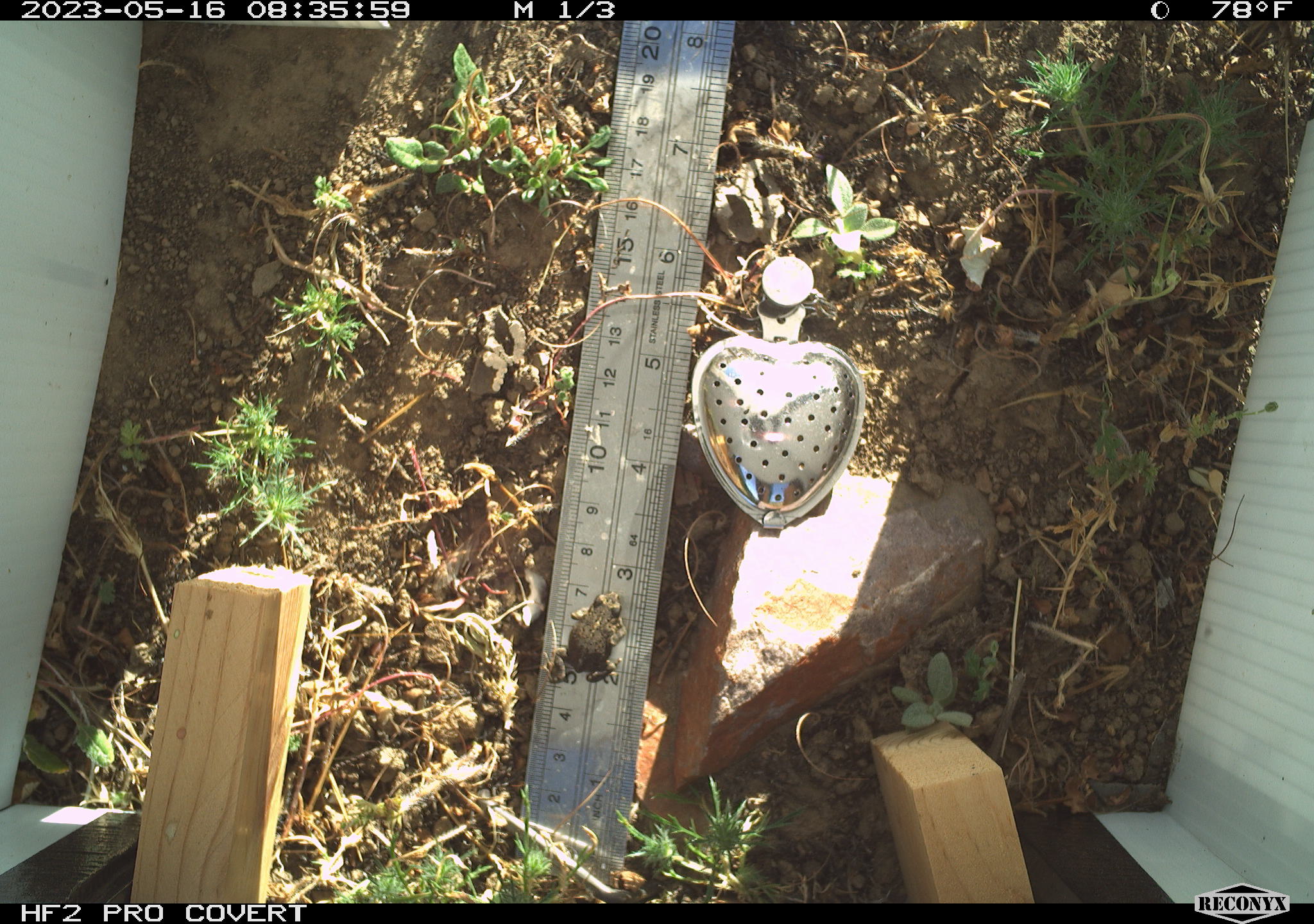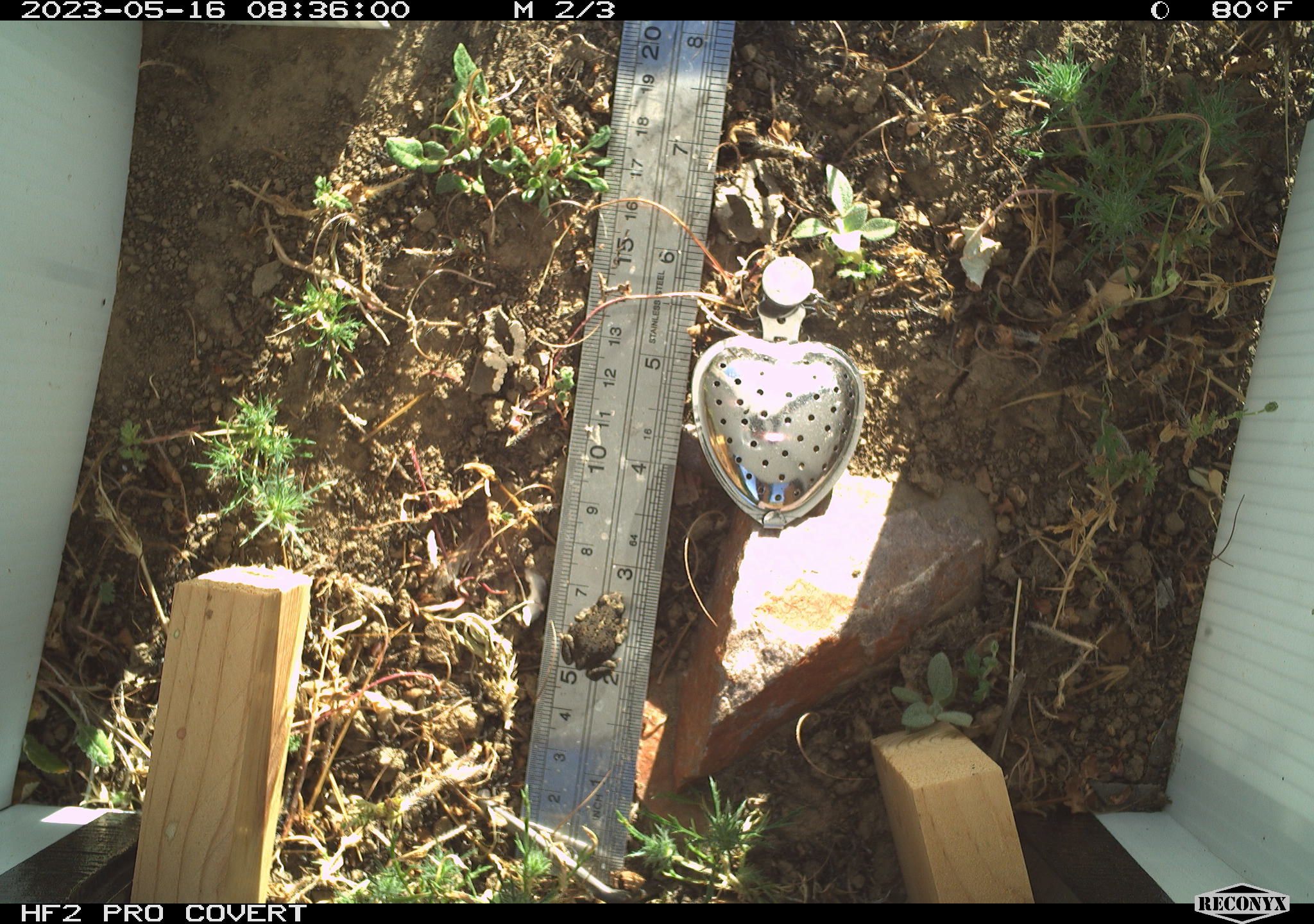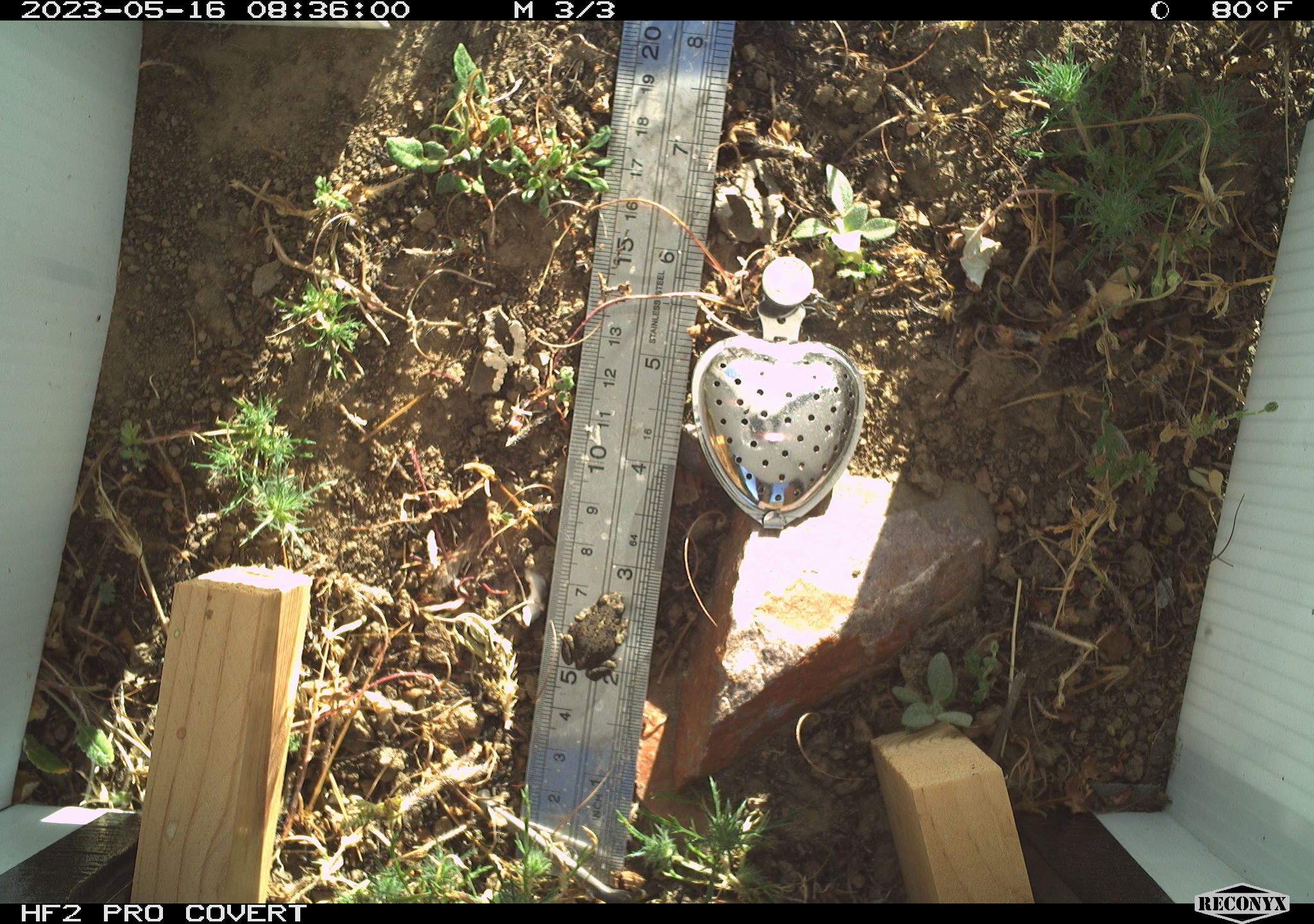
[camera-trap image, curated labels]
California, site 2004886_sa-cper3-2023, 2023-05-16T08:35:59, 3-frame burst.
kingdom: Animalia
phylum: Chordata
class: Amphibia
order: Anura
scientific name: Anura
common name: frogs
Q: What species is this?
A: Frogs (Anura).